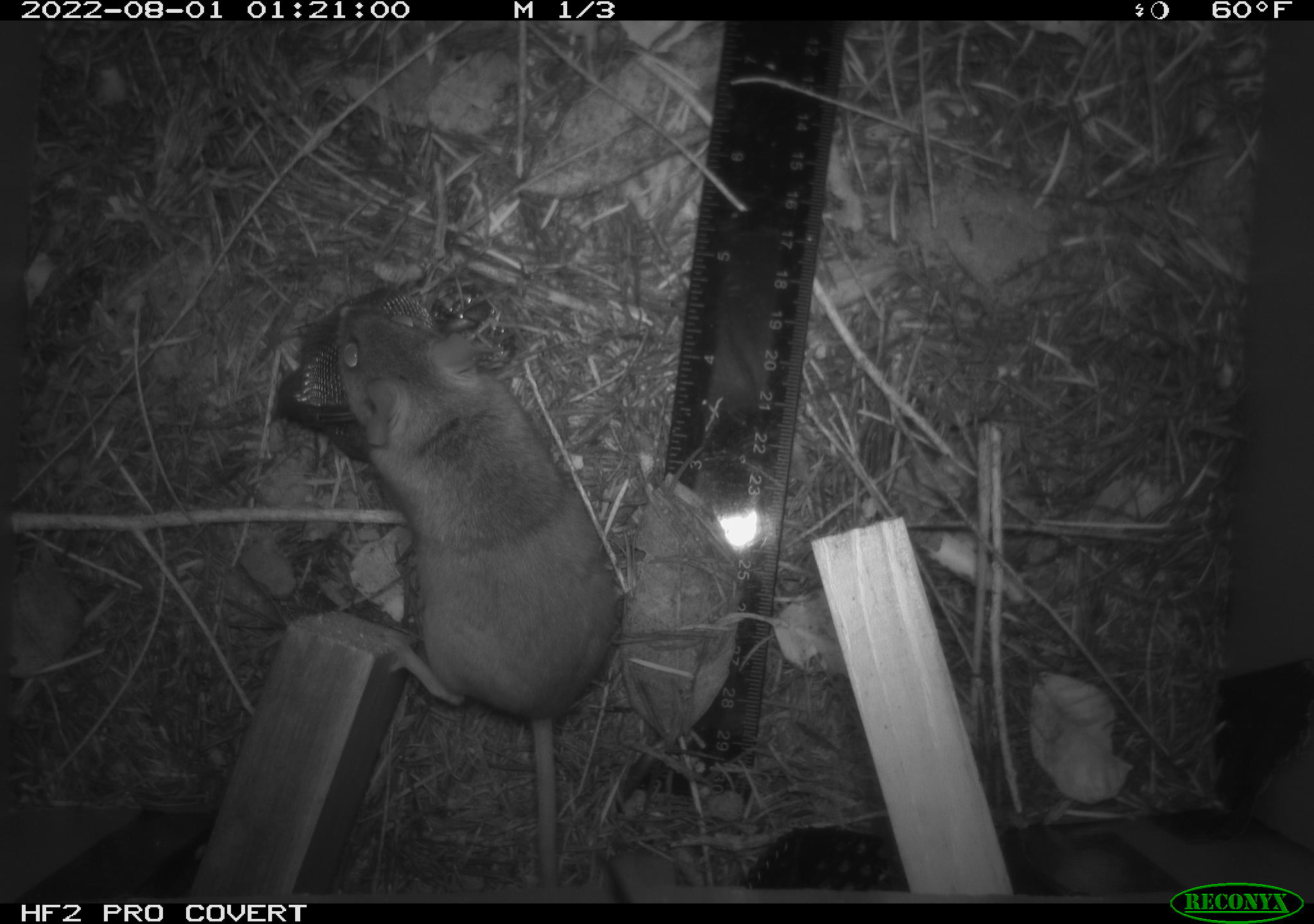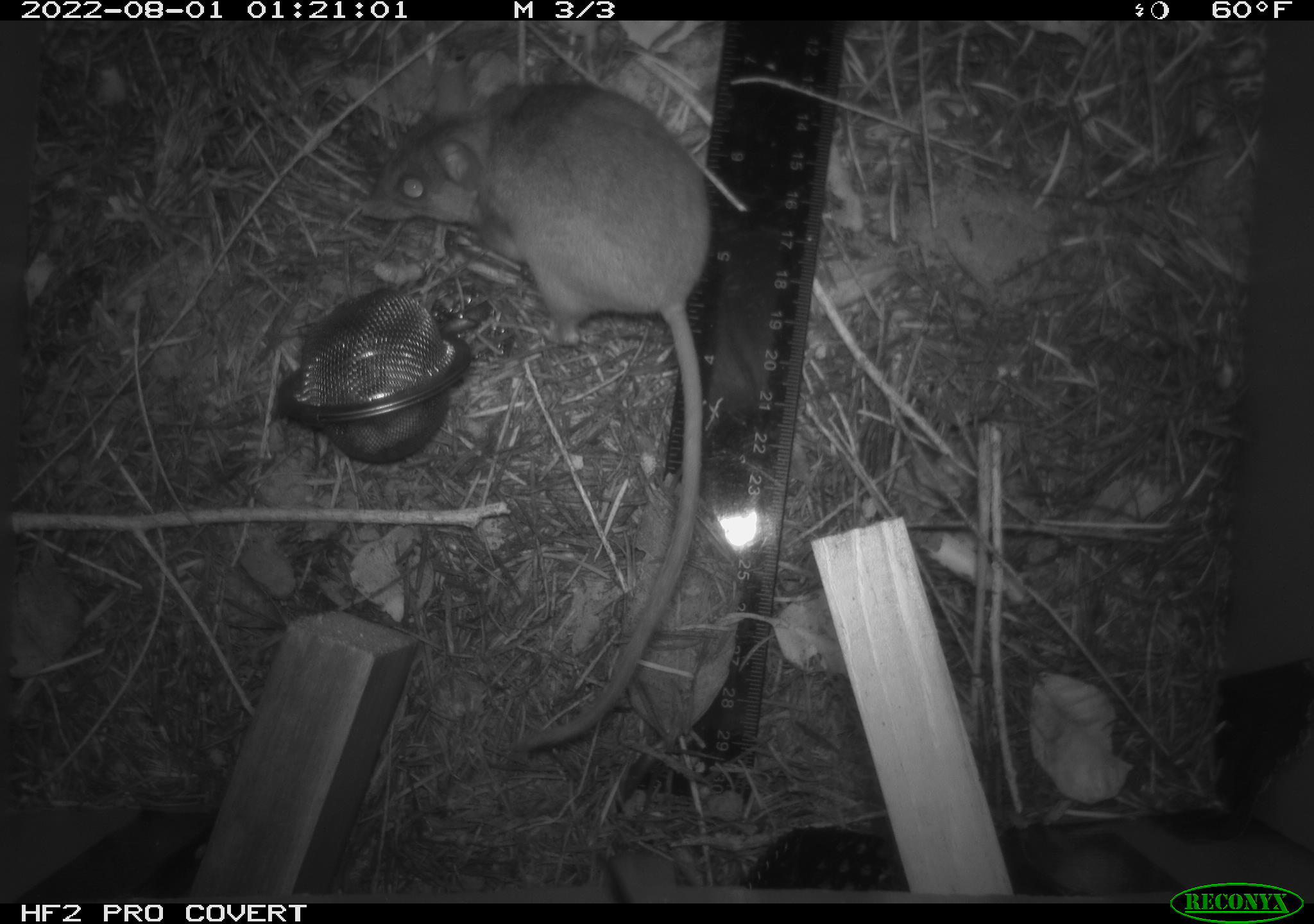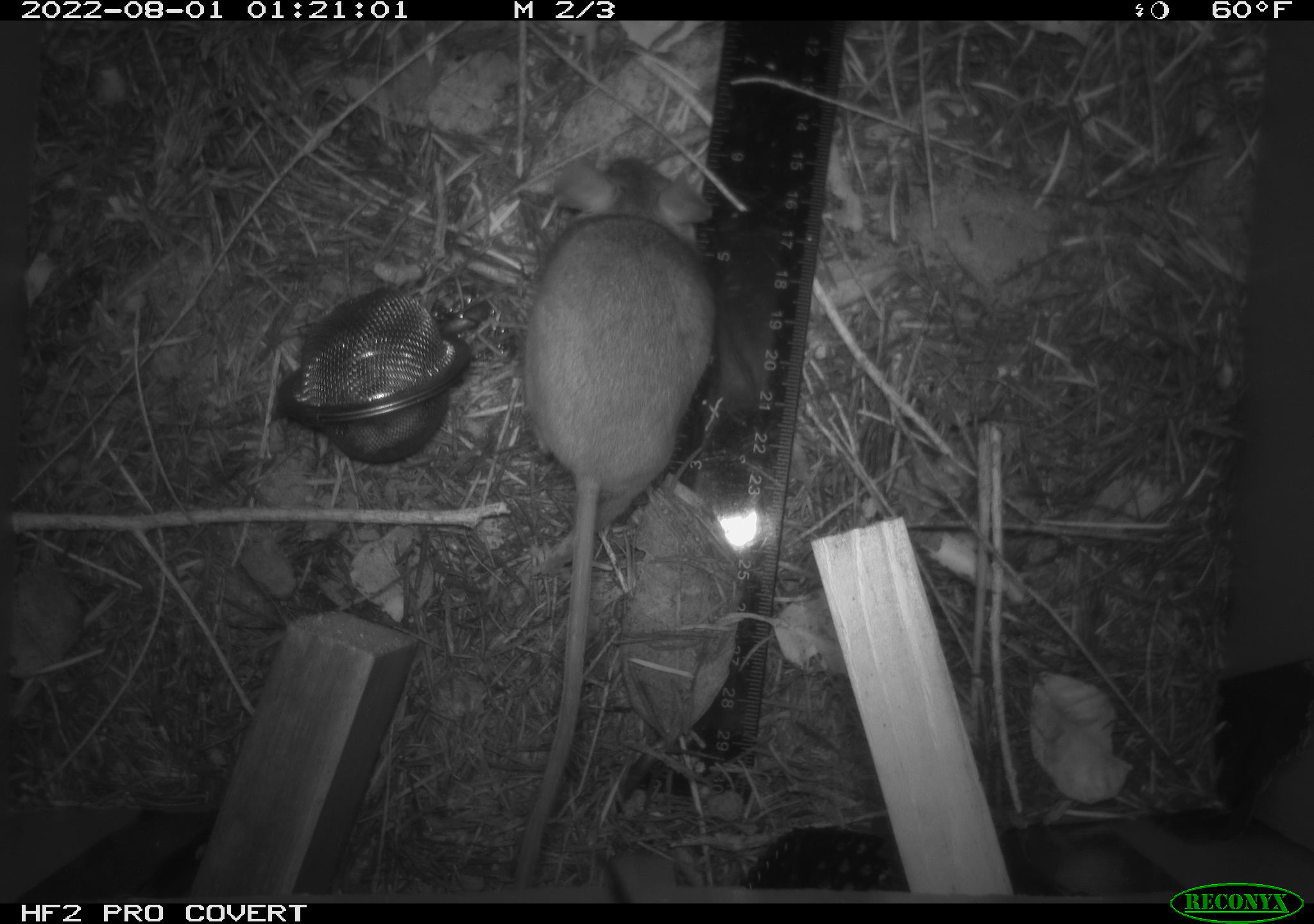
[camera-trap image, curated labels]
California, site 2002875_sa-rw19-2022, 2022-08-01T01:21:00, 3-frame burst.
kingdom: Animalia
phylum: Chordata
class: Mammalia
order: Rodentia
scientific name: Rodentia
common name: mouse species